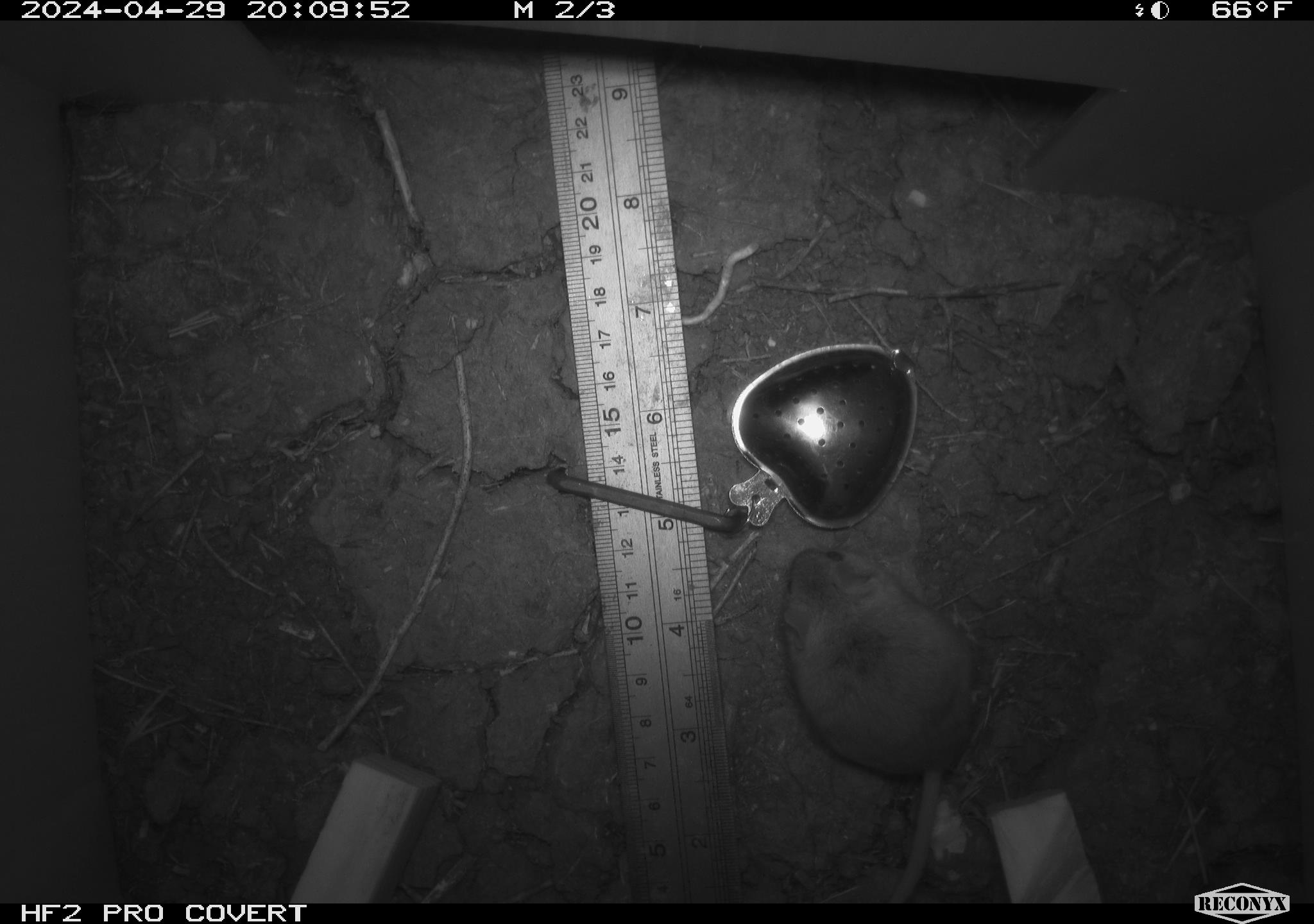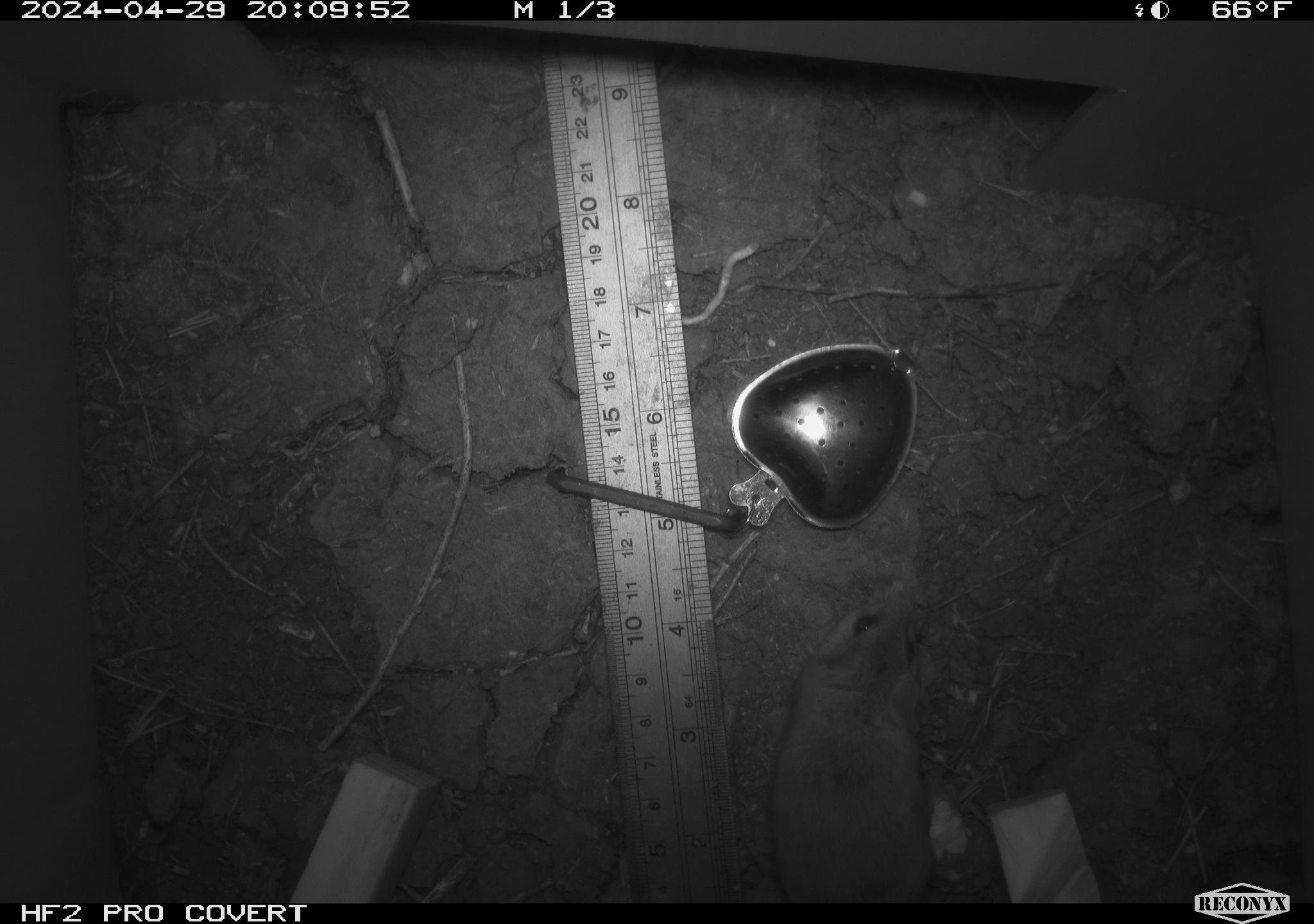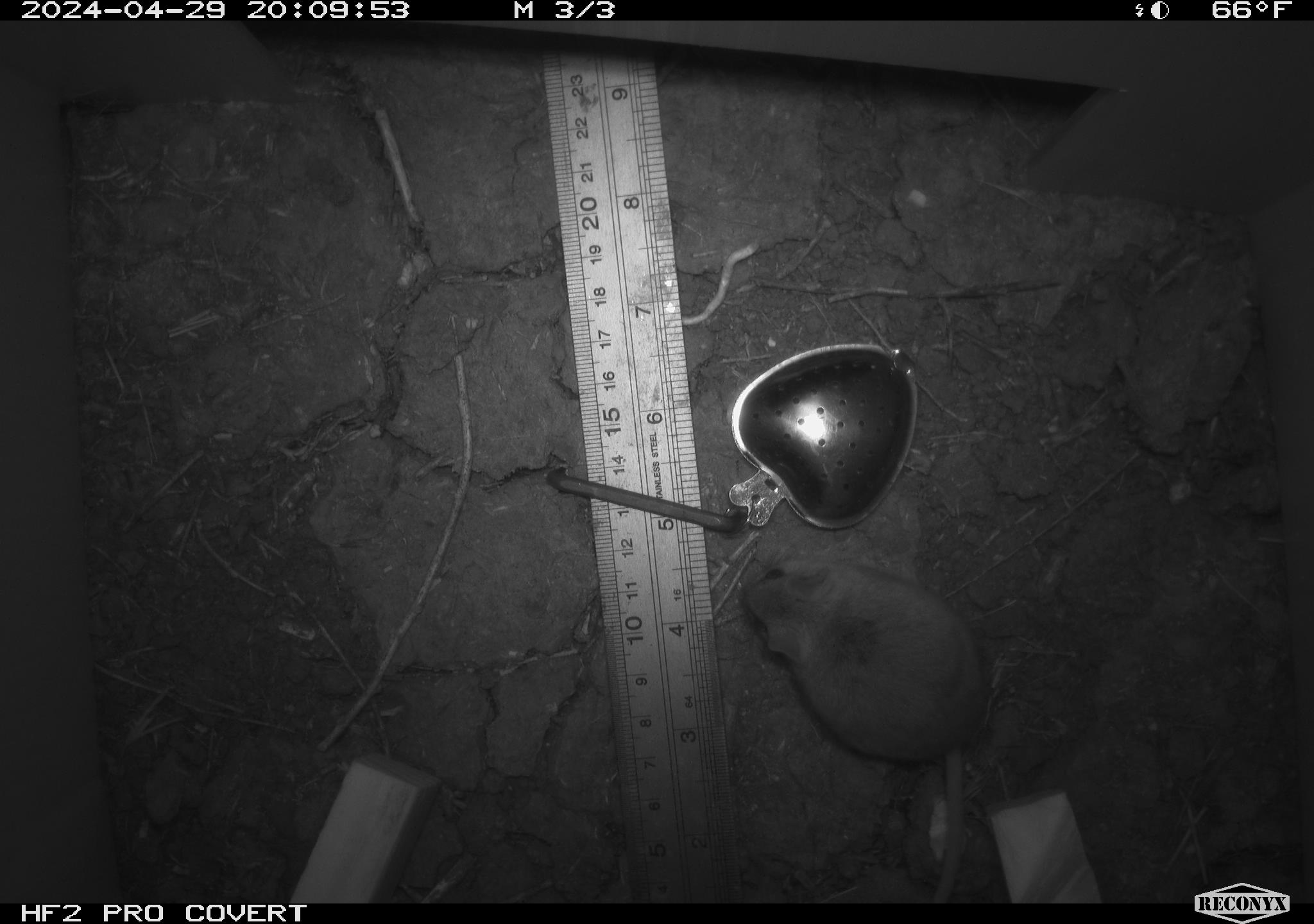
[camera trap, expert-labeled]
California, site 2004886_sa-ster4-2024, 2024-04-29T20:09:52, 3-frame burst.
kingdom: Animalia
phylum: Chordata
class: Mammalia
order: Rodentia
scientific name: Rodentia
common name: mouse species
Mouse species (Rodentia).